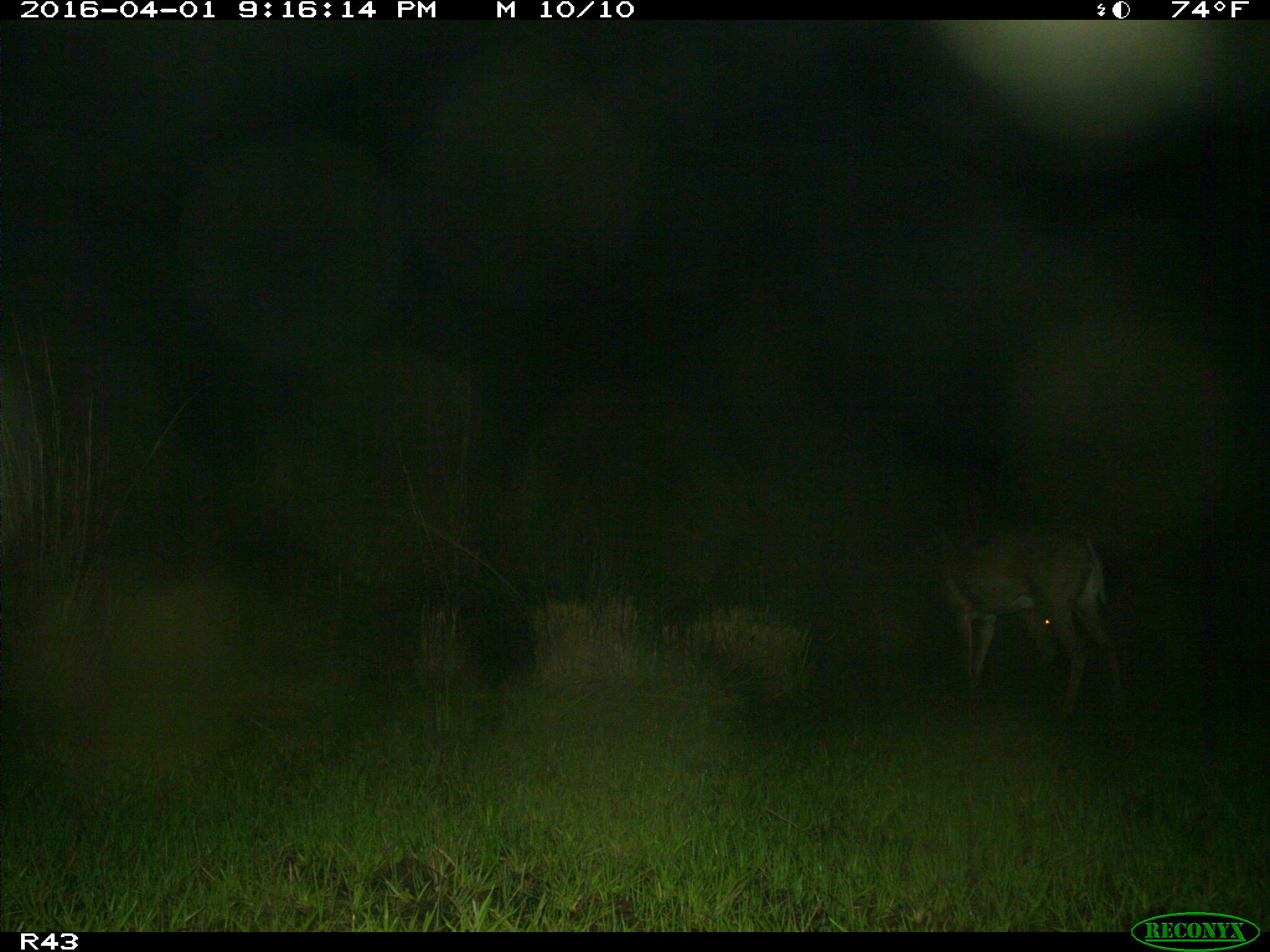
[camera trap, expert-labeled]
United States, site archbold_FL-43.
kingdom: Animalia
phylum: Chordata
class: Mammalia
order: Artiodactyla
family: Cervidae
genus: Odocoileus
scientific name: Odocoileus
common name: deer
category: unidentified deer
Unidentified deer (deer) (Odocoileus).